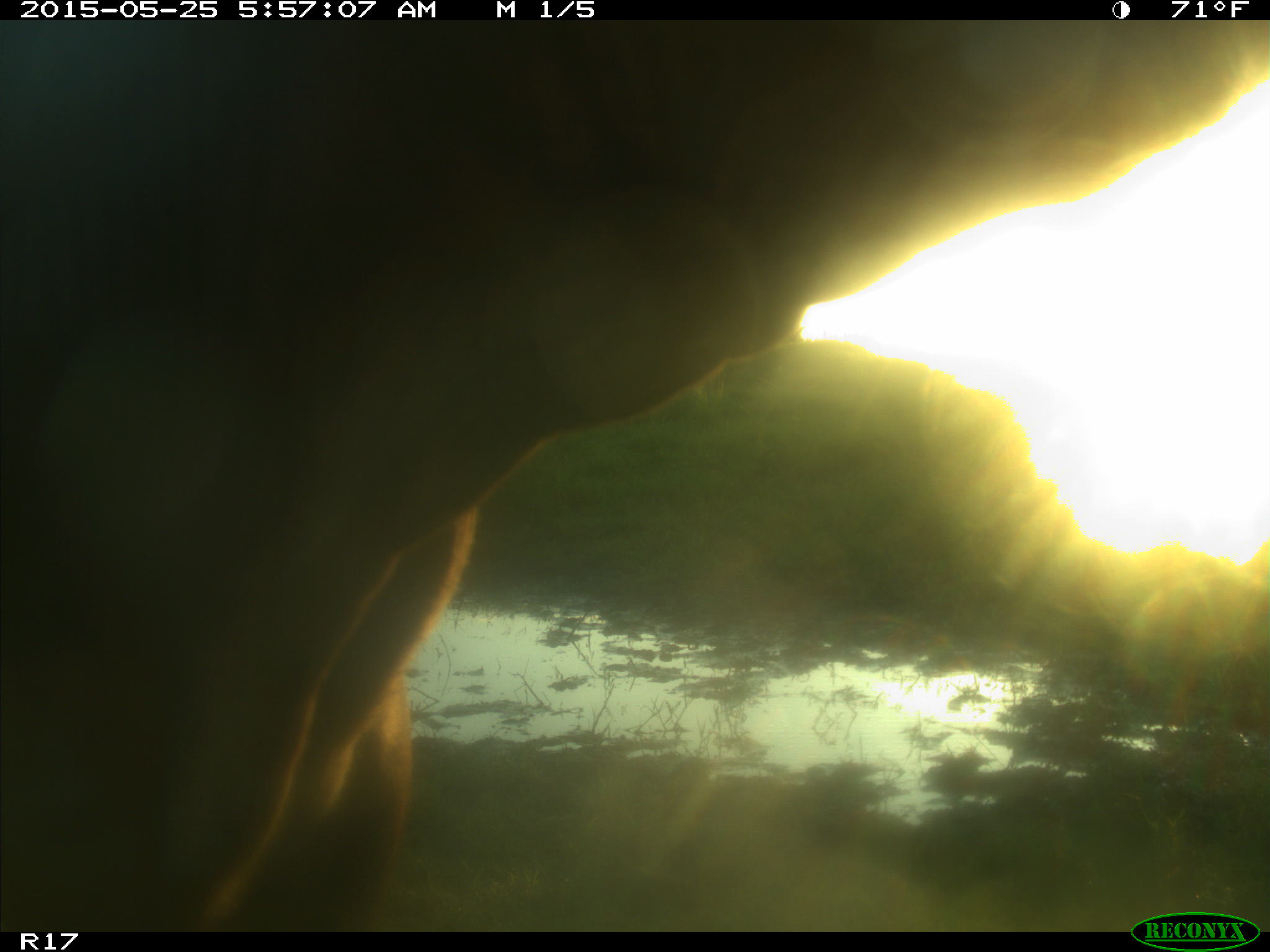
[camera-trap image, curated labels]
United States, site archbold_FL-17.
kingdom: Animalia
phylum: Chordata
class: Mammalia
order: Artiodactyla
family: Bovidae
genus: Bos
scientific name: Bos taurus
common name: domestic cow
Bos taurus (domestic cow).